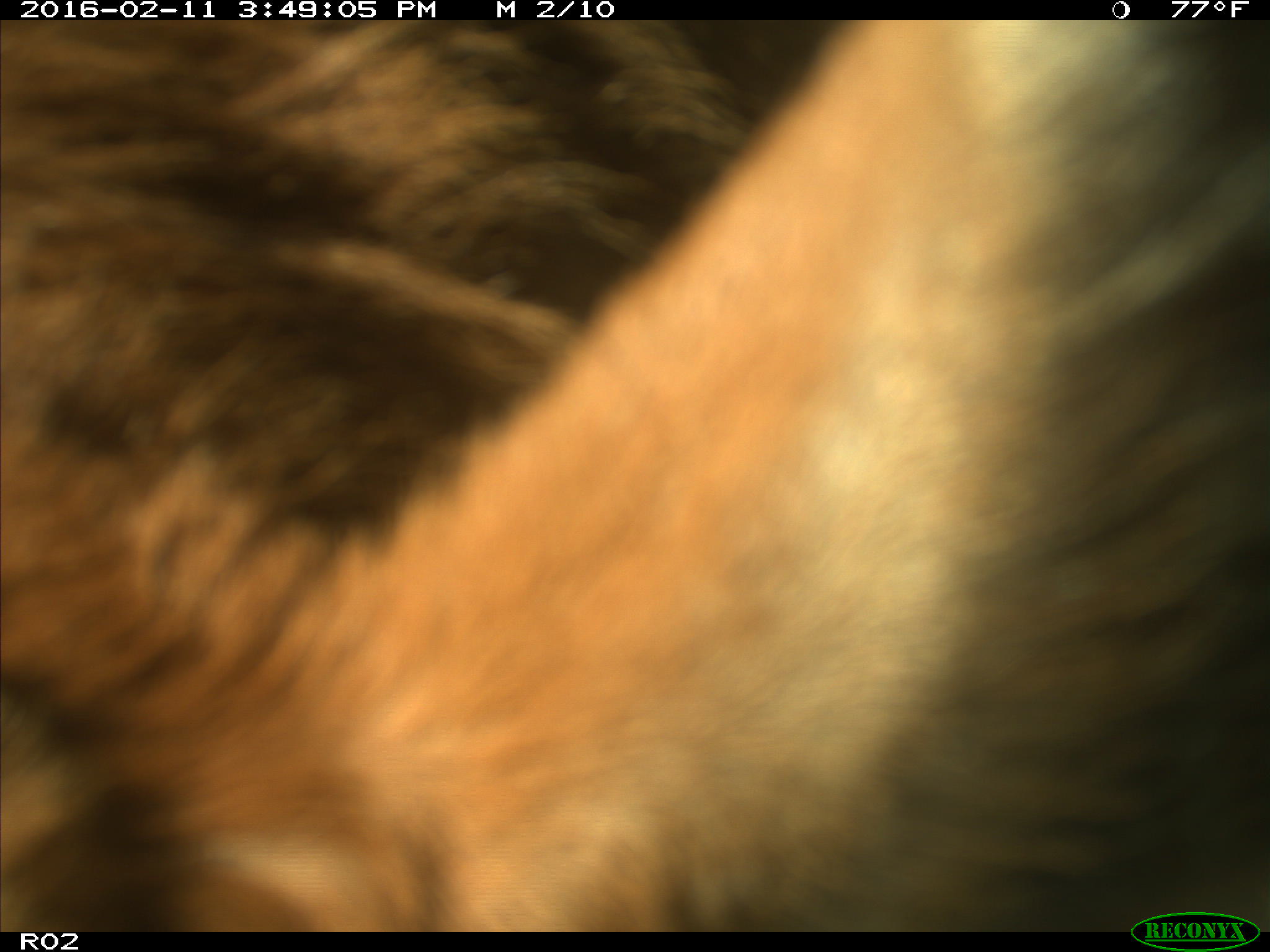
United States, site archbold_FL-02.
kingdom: Animalia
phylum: Chordata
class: Mammalia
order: Artiodactyla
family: Bovidae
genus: Bos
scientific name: Bos taurus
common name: domestic cow